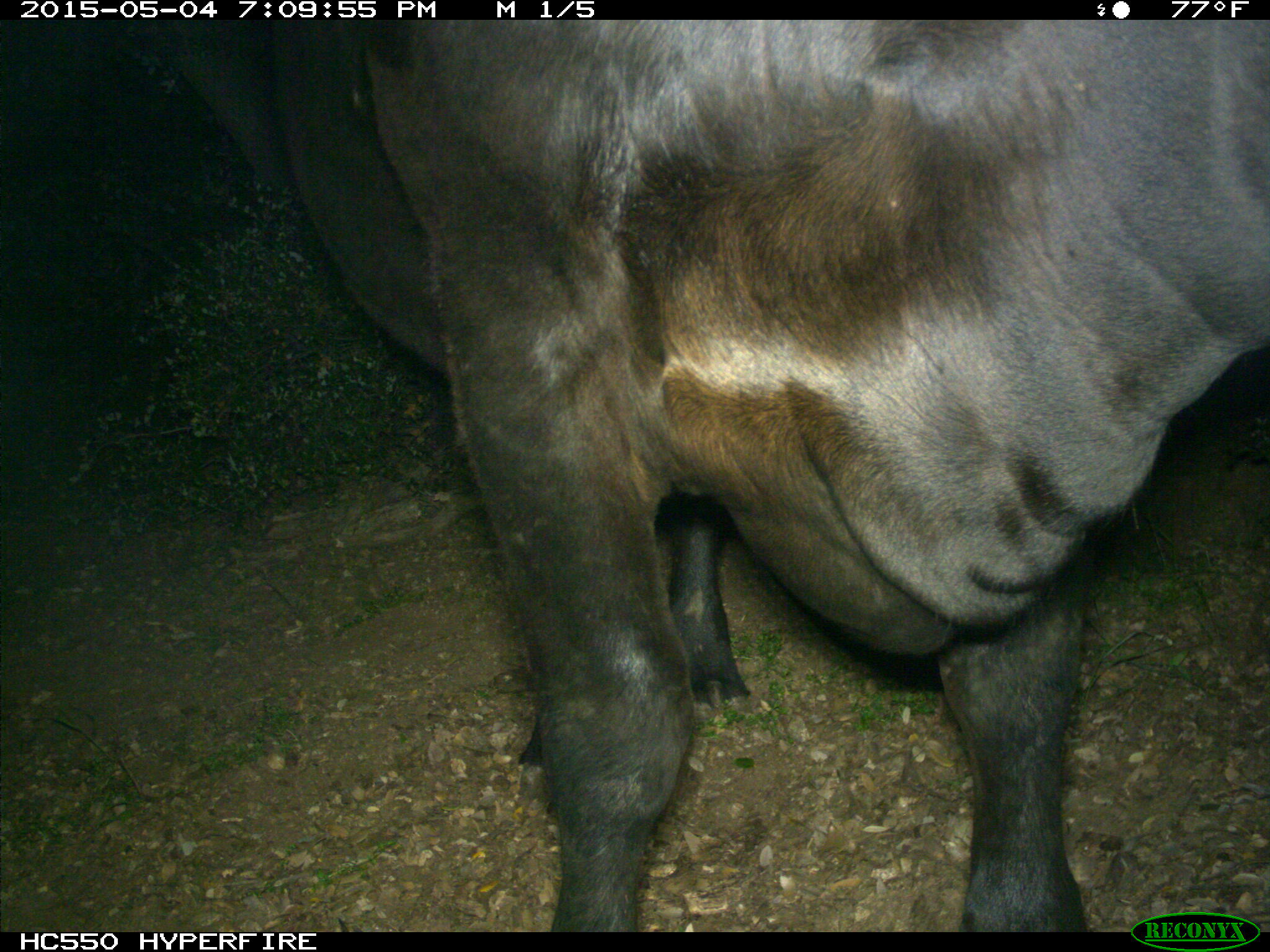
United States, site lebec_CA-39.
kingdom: Animalia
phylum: Chordata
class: Mammalia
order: Artiodactyla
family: Bovidae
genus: Bos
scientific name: Bos taurus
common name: domestic cow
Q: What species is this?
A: Bos taurus (domestic cow).